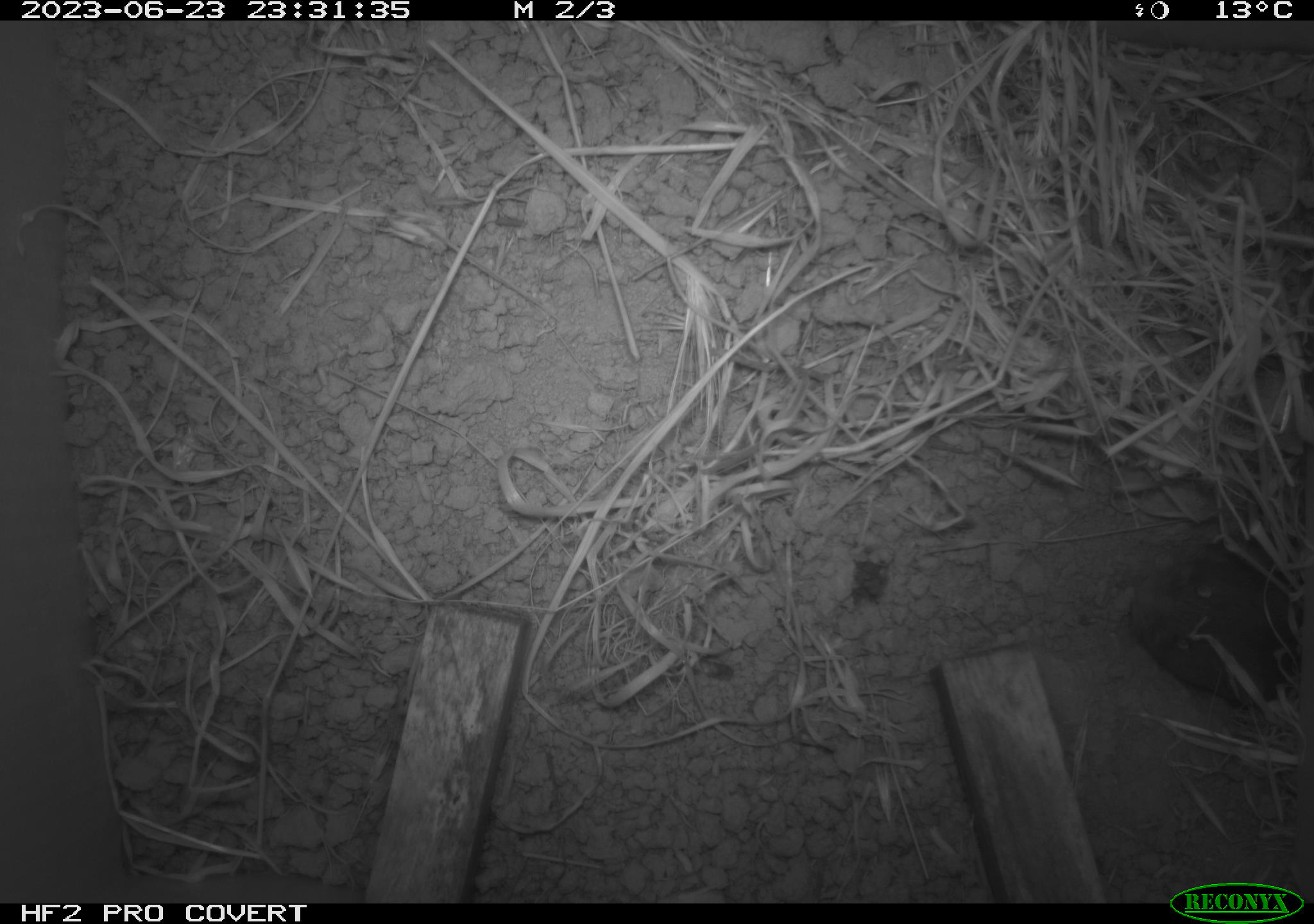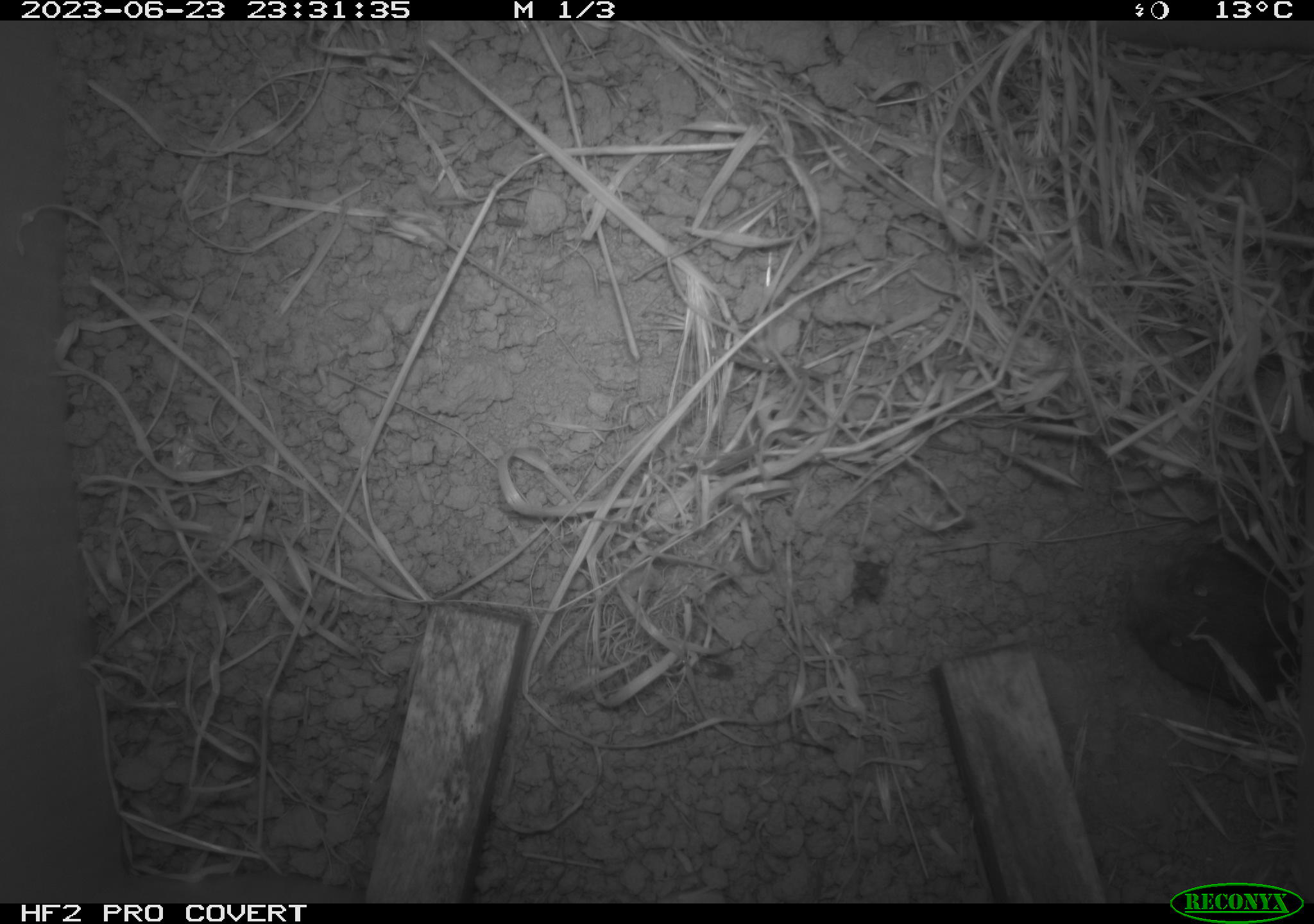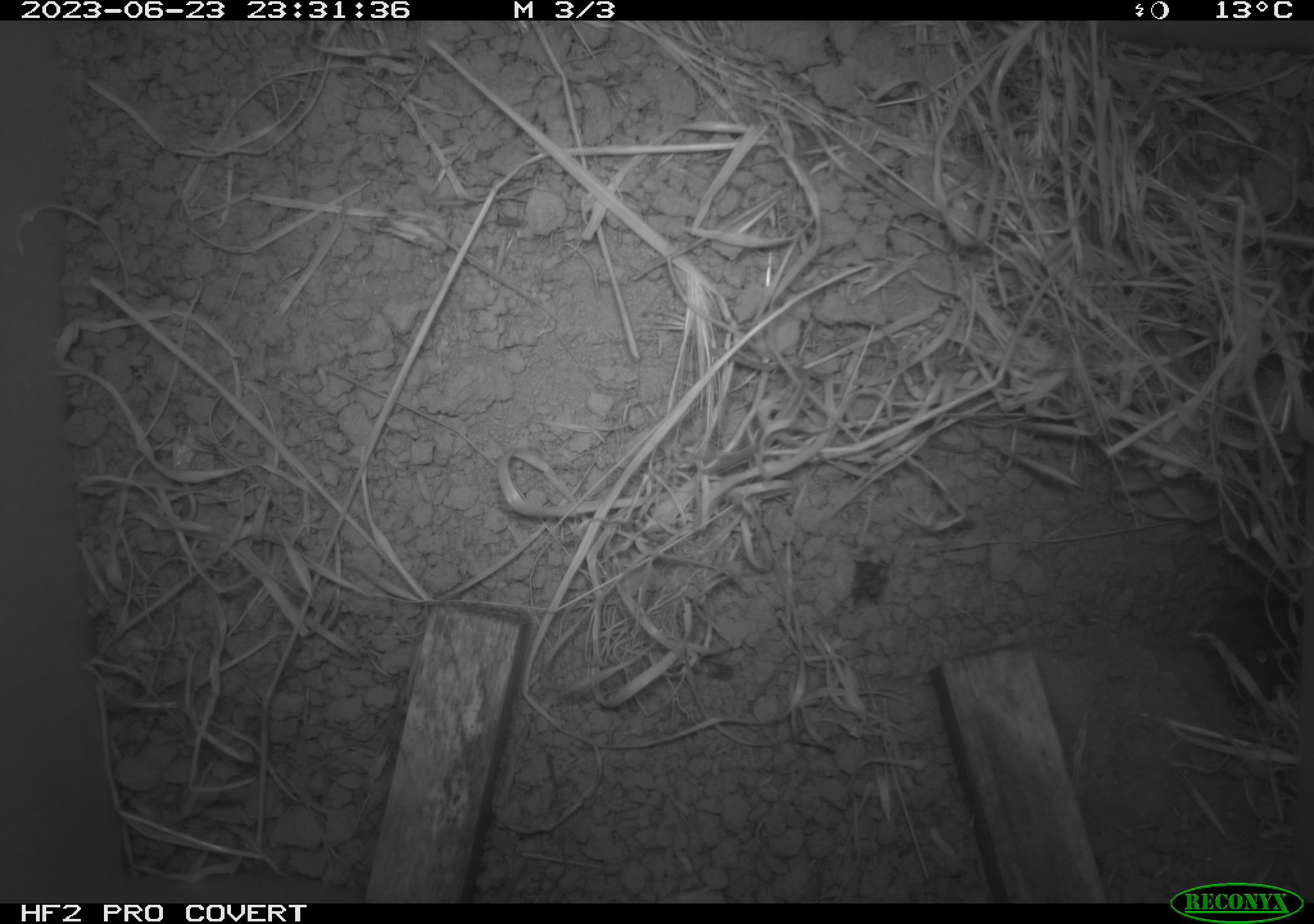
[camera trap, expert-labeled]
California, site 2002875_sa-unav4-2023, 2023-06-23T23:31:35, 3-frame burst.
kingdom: Animalia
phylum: Chordata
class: Mammalia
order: Rodentia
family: Cricetidae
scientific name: Arvicolinae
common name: voles, lemmings, and muskrats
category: arvicolinae subfamily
Arvicolinae subfamily (voles, lemmings, and muskrats) (Arvicolinae).